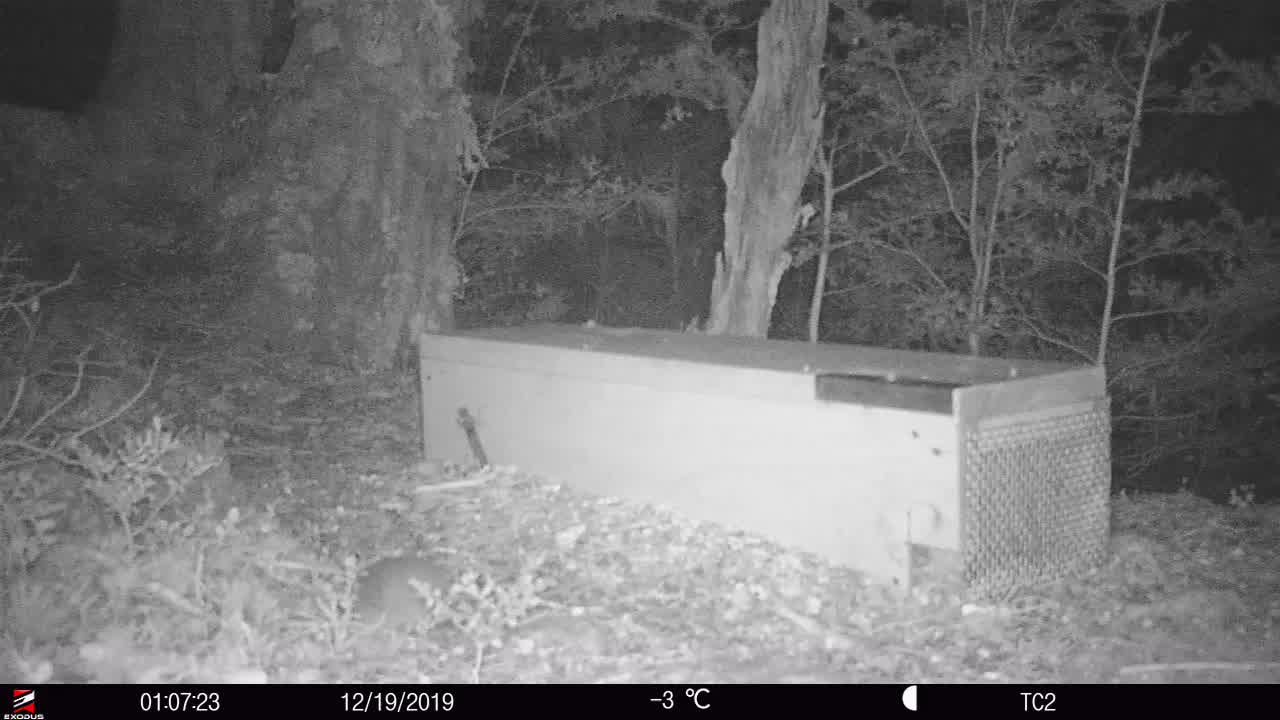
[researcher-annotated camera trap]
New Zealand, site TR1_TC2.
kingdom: Animalia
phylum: Chordata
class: Mammalia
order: Rodentia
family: Muridae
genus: Rattus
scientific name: Rattus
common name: rat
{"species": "rat (Rattus)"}